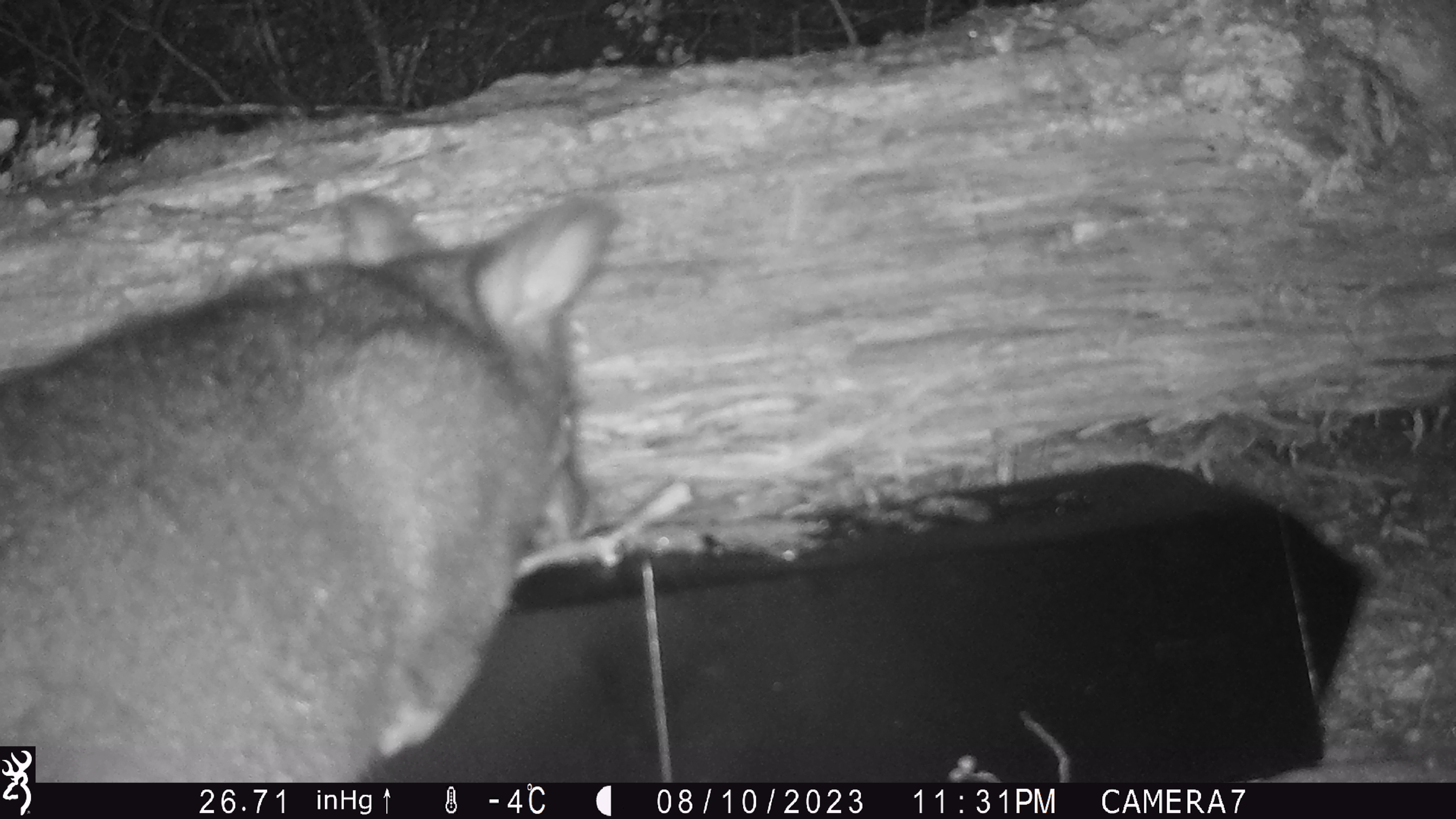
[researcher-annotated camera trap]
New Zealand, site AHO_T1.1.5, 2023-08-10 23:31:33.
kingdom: Animalia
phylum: Chordata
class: Mammalia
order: Carnivora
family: Mustelidae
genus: Mustela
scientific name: Mustela erminea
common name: stoat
Stoat (Mustela erminea).